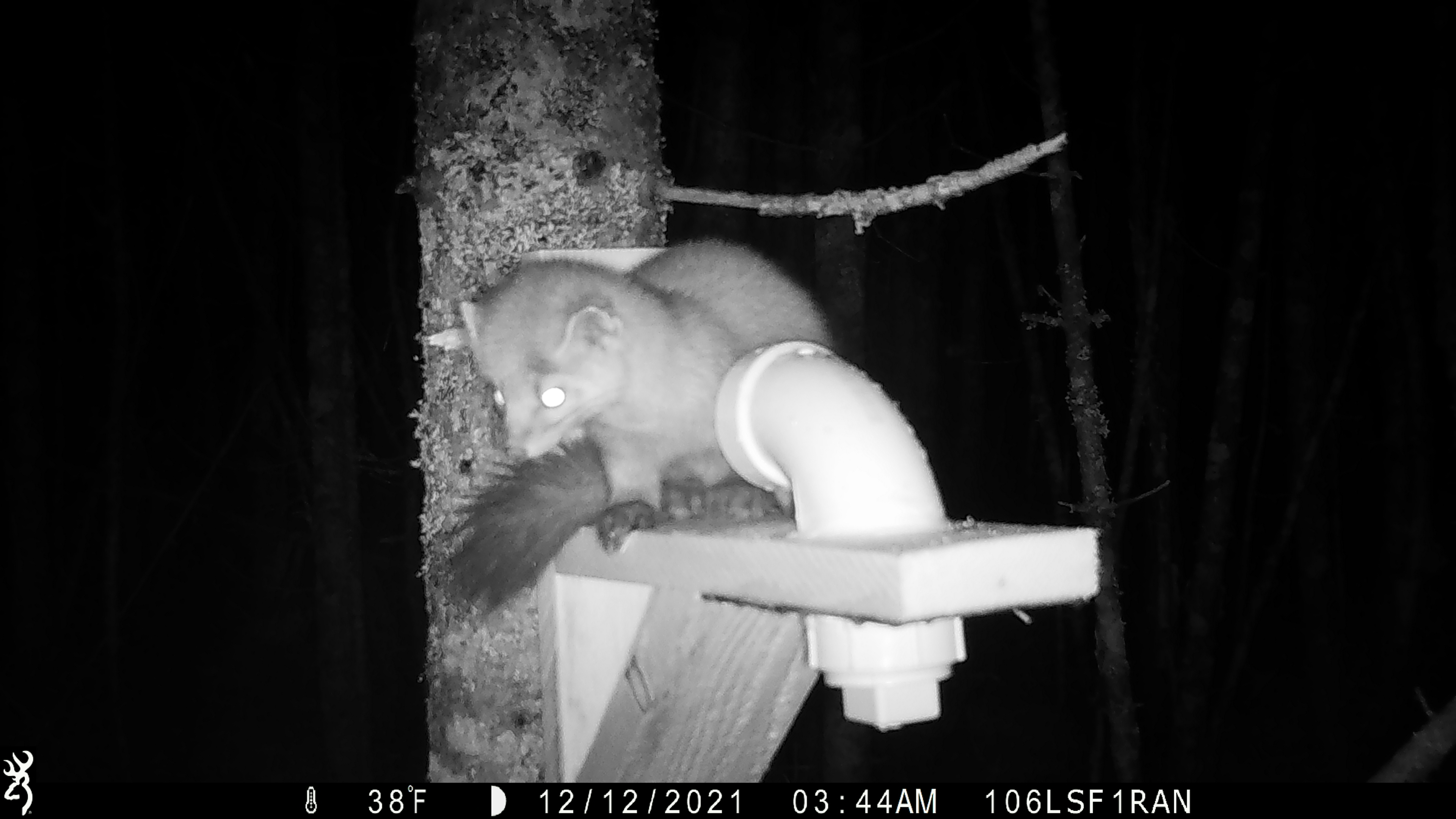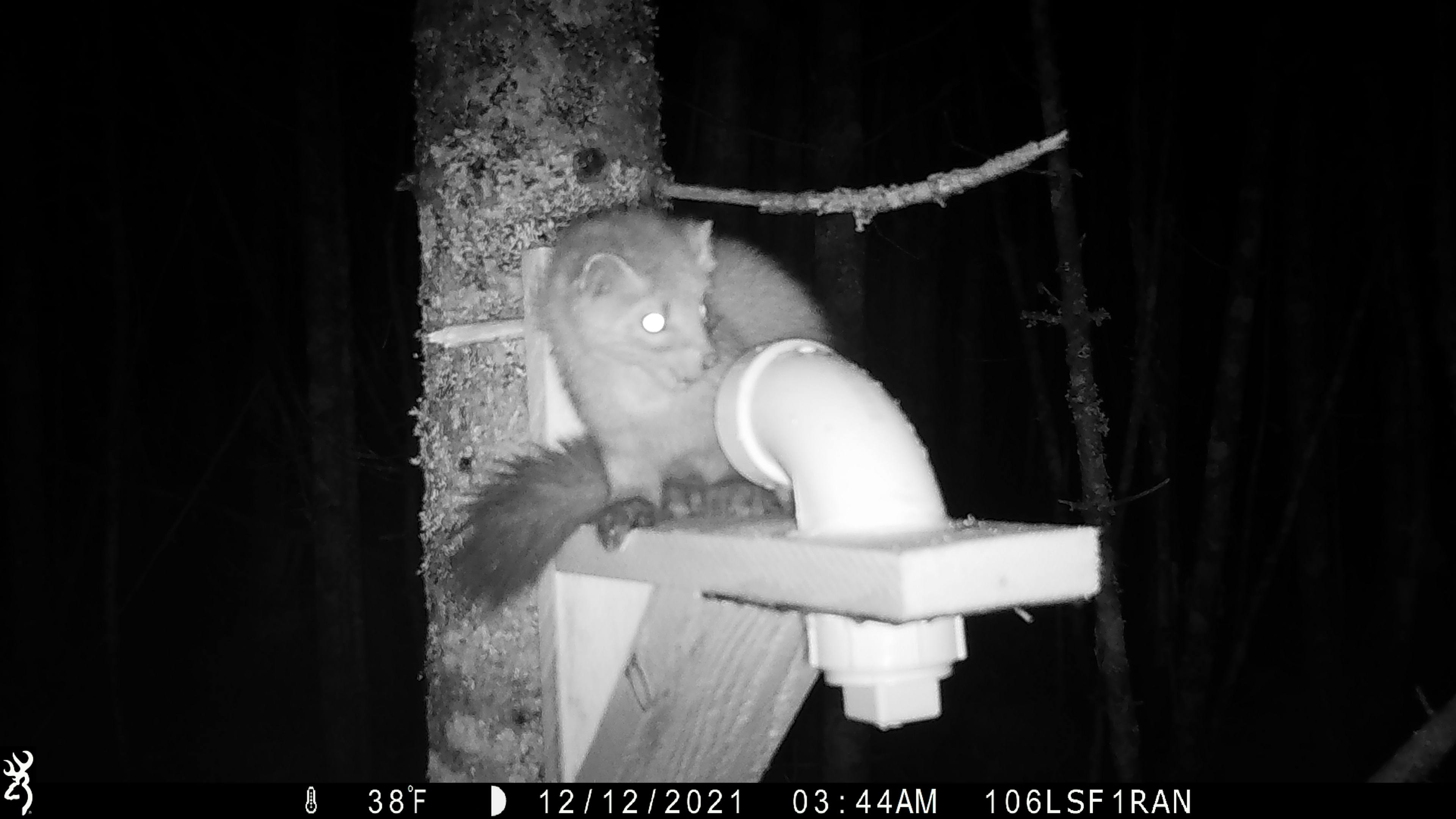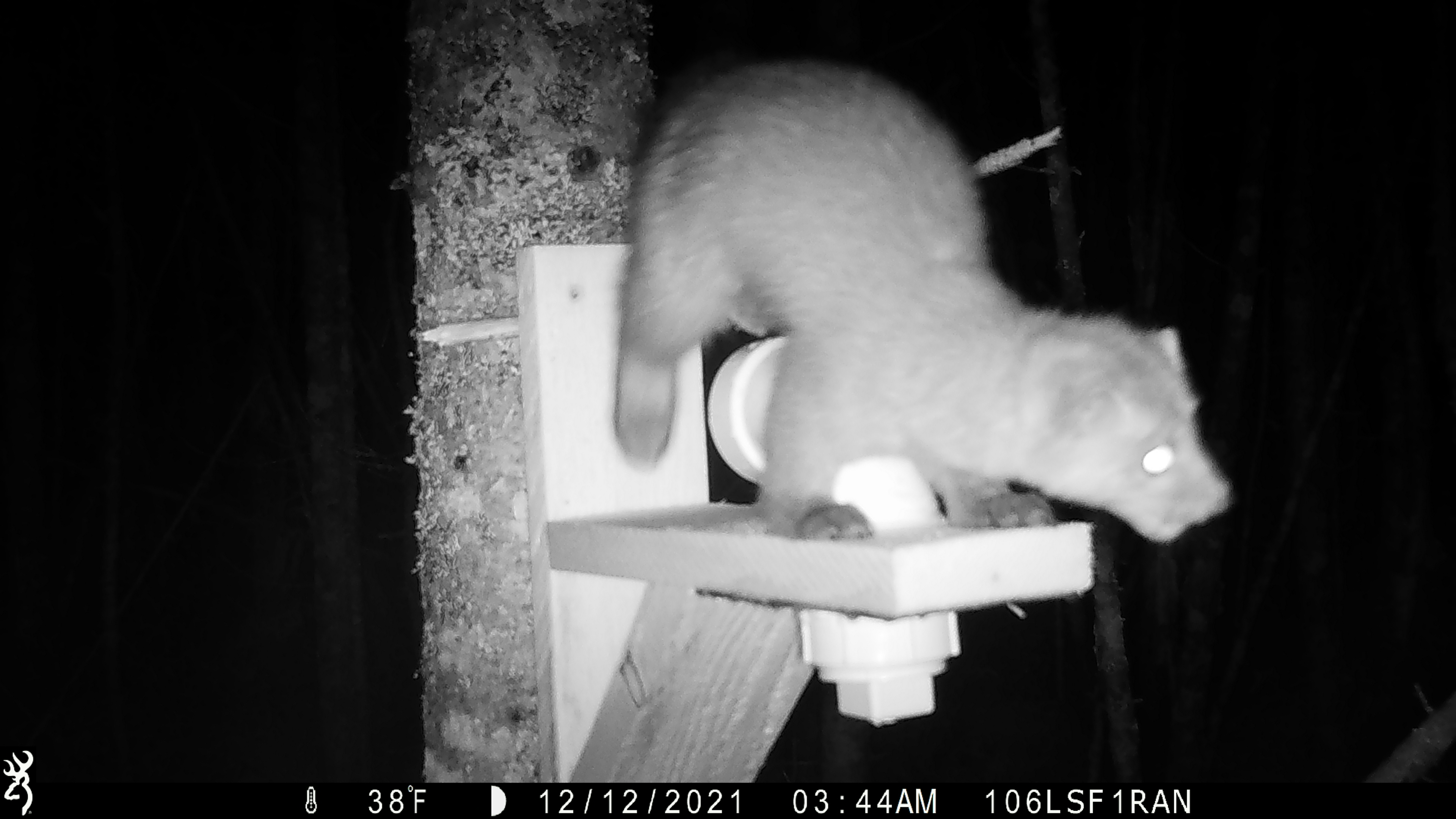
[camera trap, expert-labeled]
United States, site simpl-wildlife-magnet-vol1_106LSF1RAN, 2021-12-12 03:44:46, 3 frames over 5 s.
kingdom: Animalia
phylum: Chordata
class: Mammalia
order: Carnivora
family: Mustelidae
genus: Martes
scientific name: Martes americana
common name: american marten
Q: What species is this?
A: American marten (Martes americana).